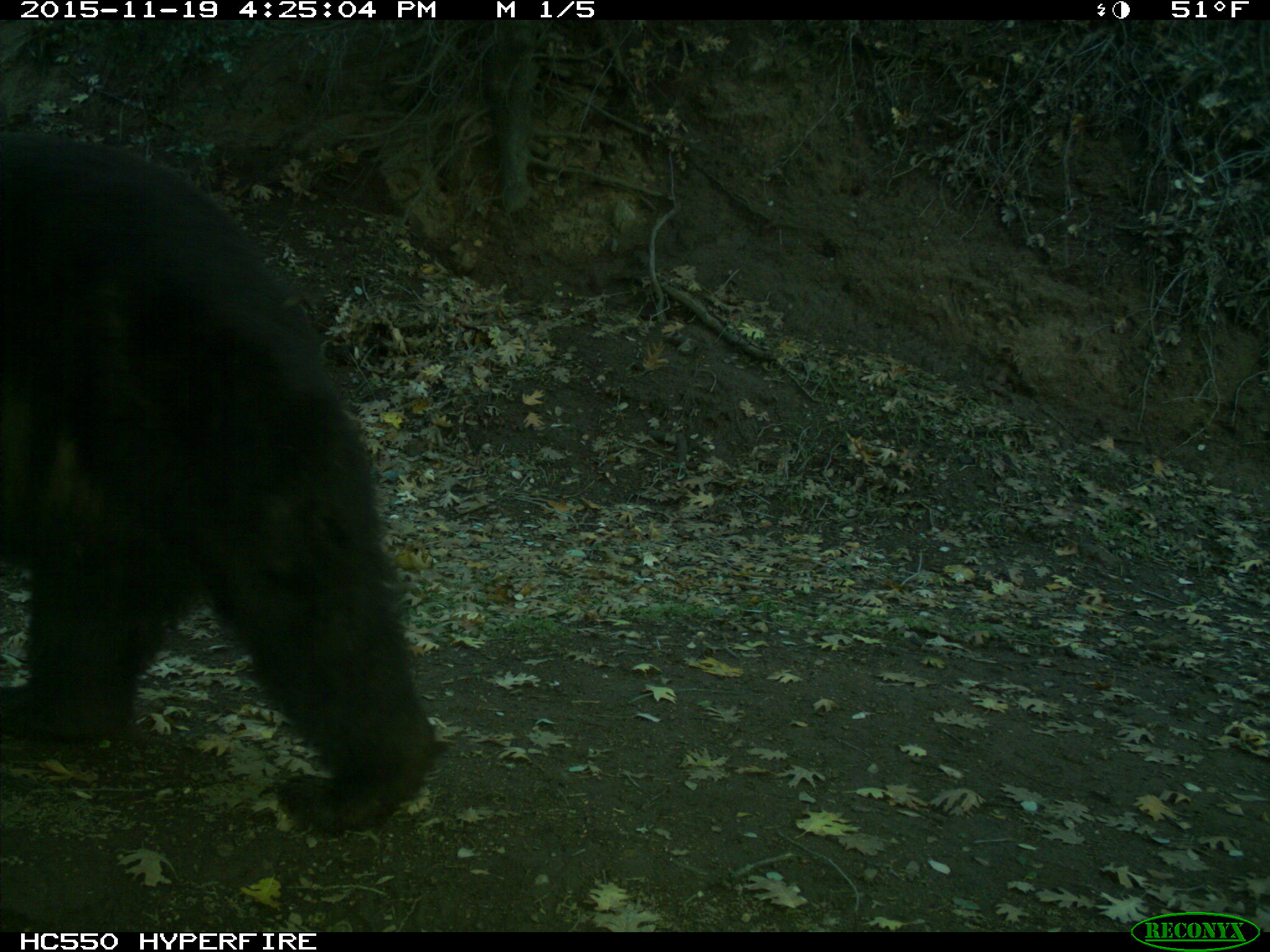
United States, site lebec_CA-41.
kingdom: Animalia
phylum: Chordata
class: Mammalia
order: Carnivora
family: Ursidae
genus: Ursus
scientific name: Ursus americanus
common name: american black bear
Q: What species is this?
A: Ursus americanus (american black bear).